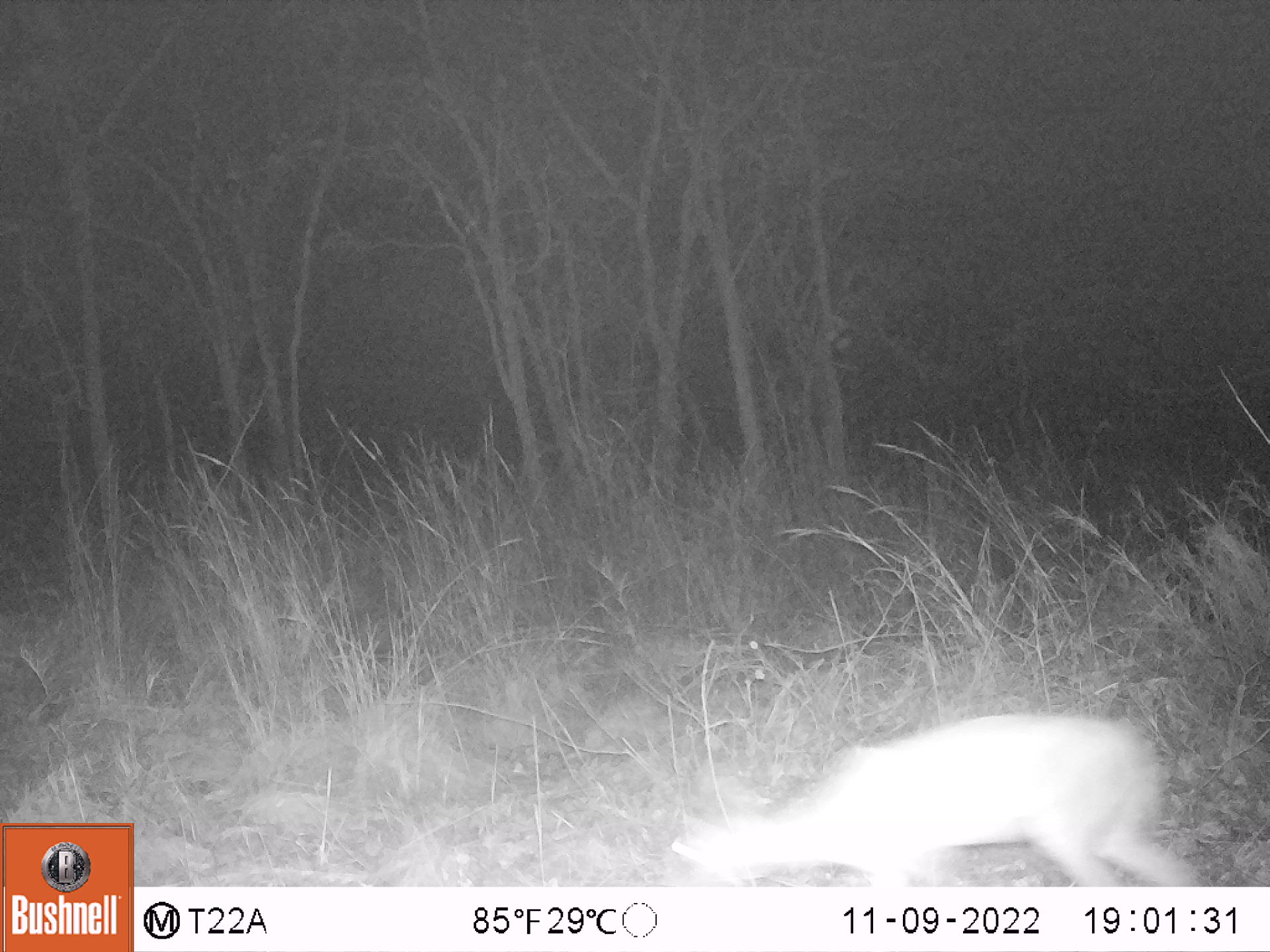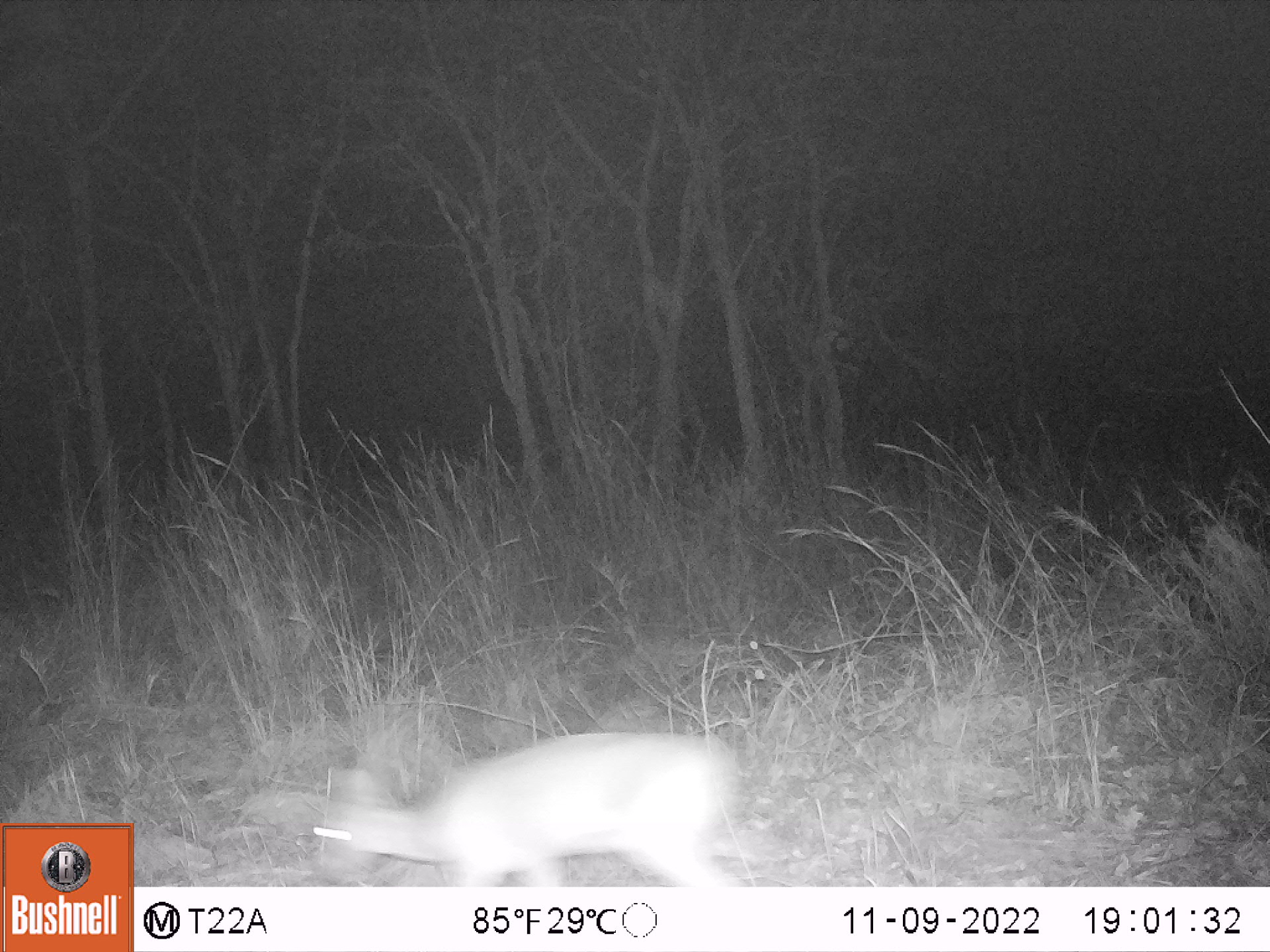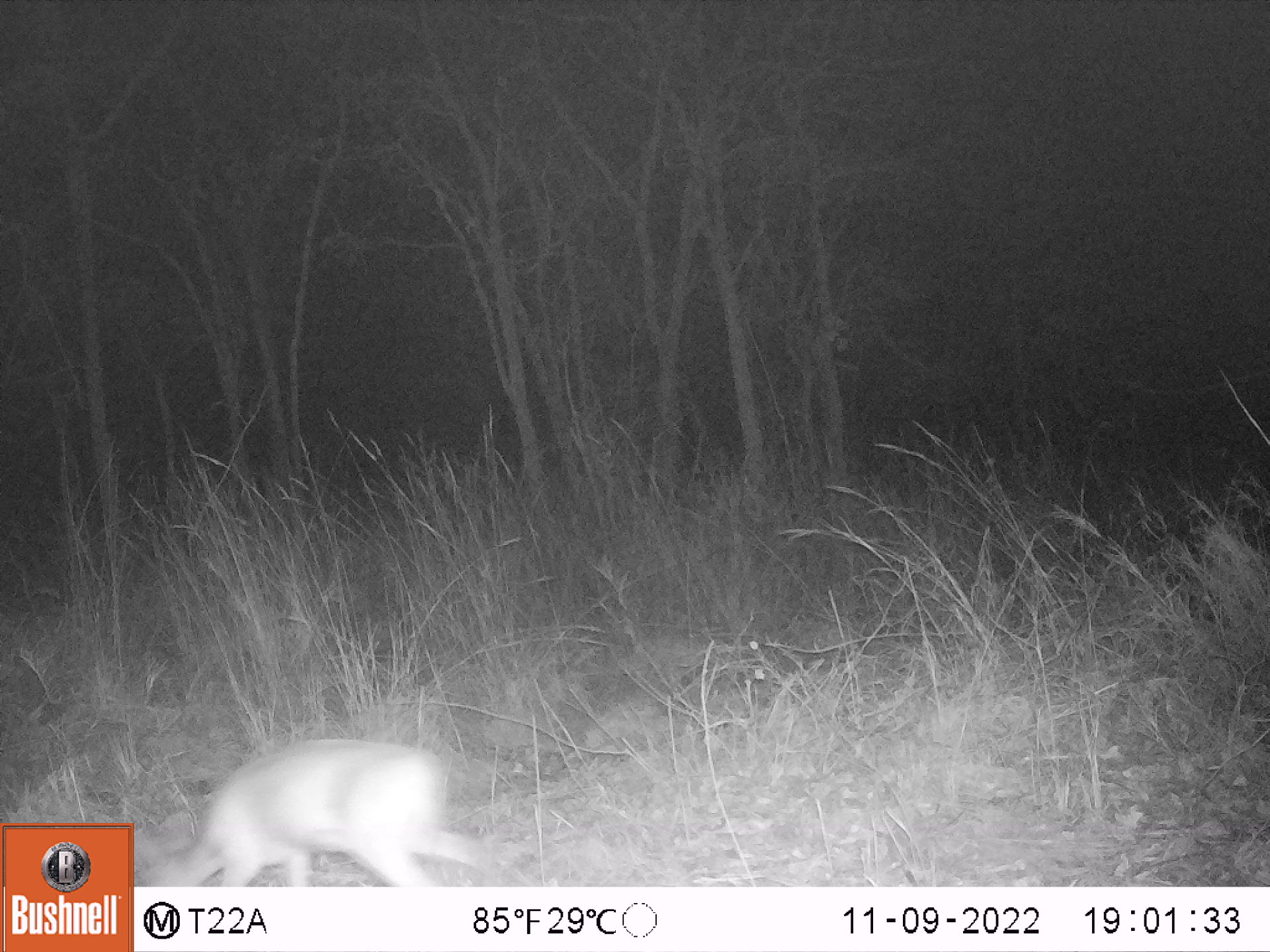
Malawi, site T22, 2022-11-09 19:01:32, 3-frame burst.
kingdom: Animalia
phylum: Chordata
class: Mammalia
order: Artiodactyla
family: Bovidae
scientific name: Antilopinae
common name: small antelope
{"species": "small antelope (Antilopinae)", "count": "1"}